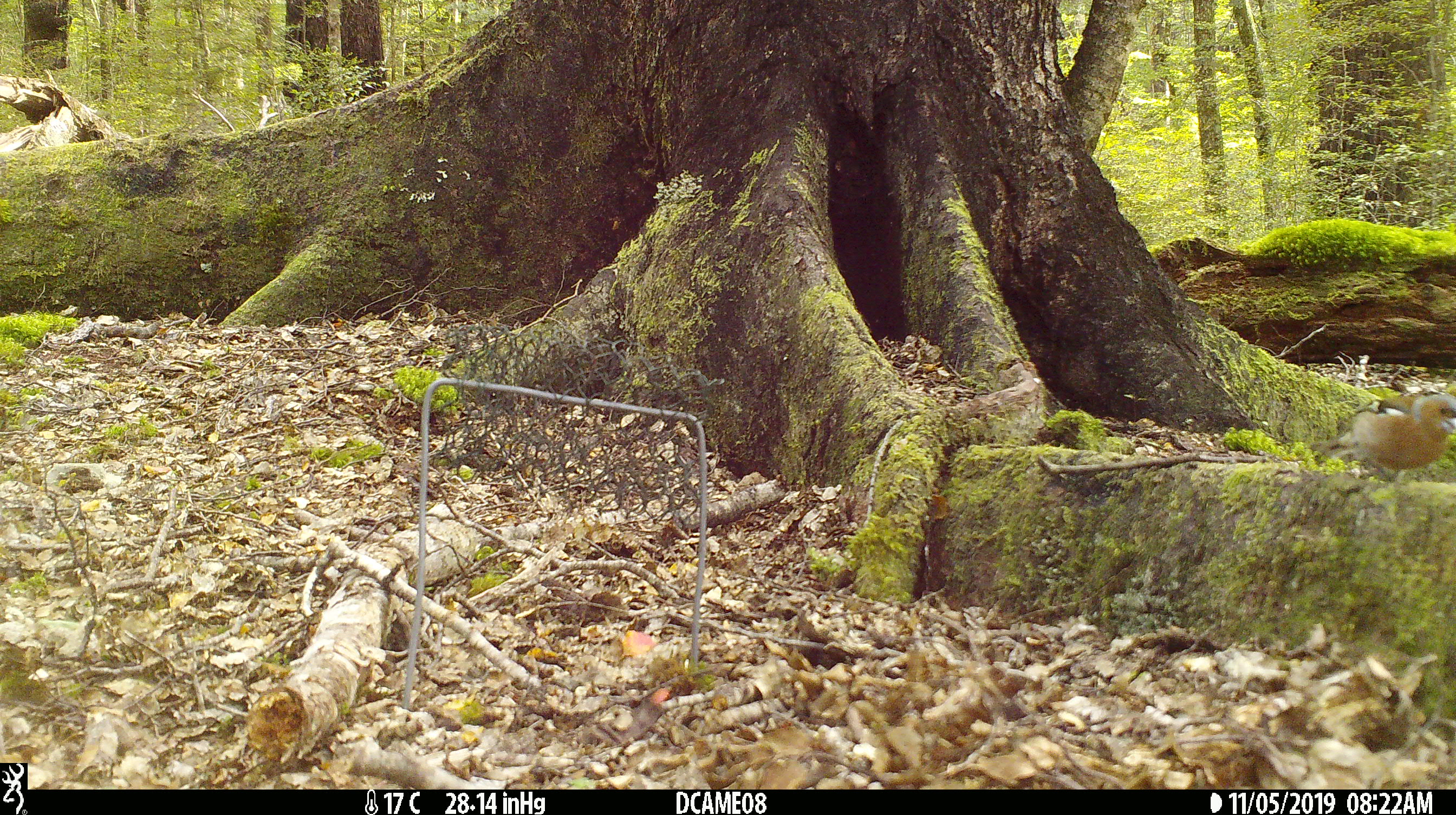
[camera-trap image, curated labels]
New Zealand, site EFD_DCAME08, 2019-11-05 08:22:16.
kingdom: Animalia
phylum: Chordata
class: Aves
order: Passeriformes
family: Fringillidae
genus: Fringilla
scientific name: Fringilla coelebs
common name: common chaffinch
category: chaffinch